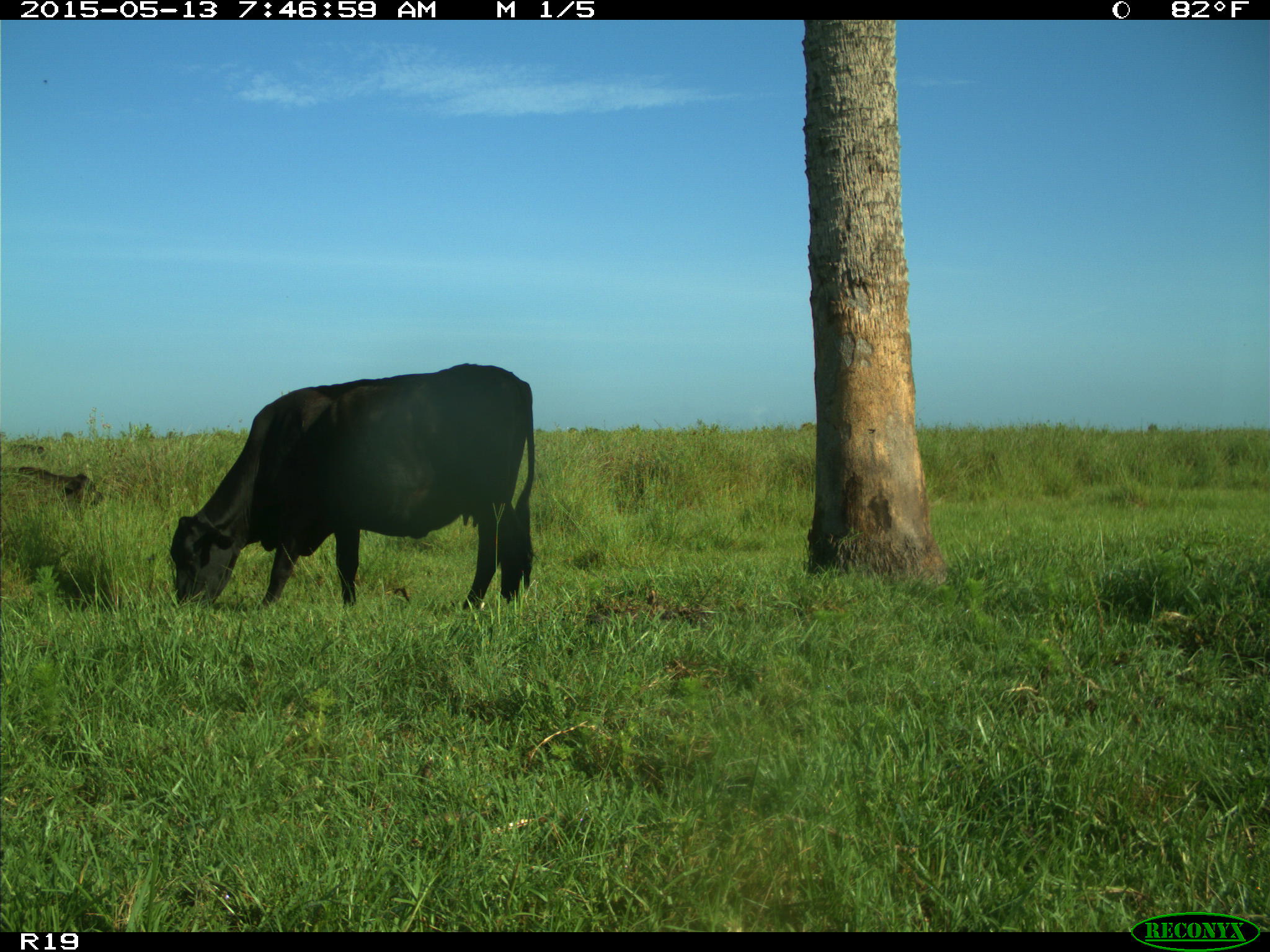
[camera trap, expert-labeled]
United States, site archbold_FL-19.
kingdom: Animalia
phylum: Chordata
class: Mammalia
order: Artiodactyla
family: Bovidae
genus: Bos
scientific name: Bos taurus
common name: domestic cow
Bos taurus (domestic cow).